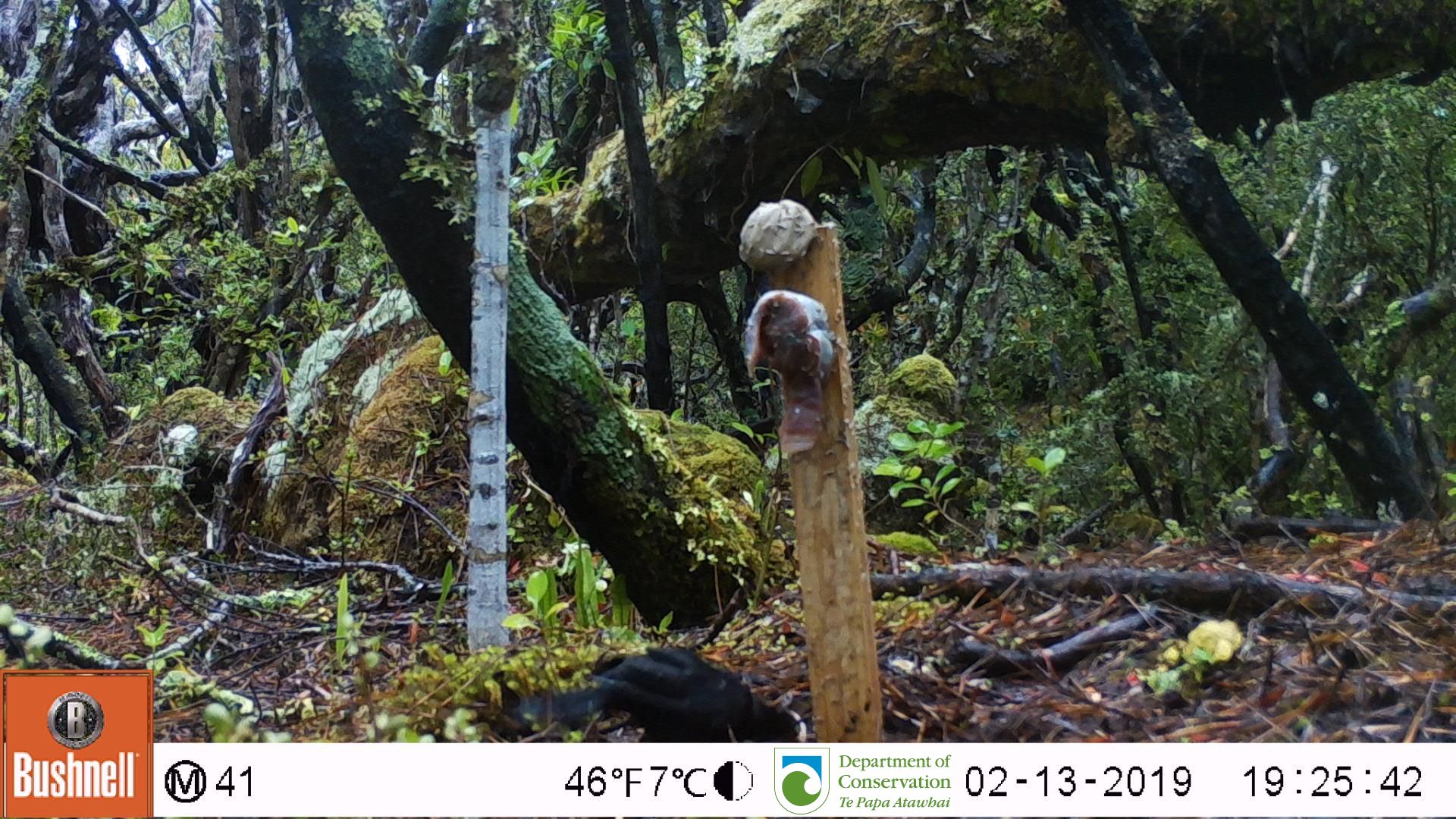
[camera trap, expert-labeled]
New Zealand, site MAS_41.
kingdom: Animalia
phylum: Chordata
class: Aves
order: Passeriformes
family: Turdidae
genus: Turdus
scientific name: Turdus merula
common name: eurasian blackbird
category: blackbird